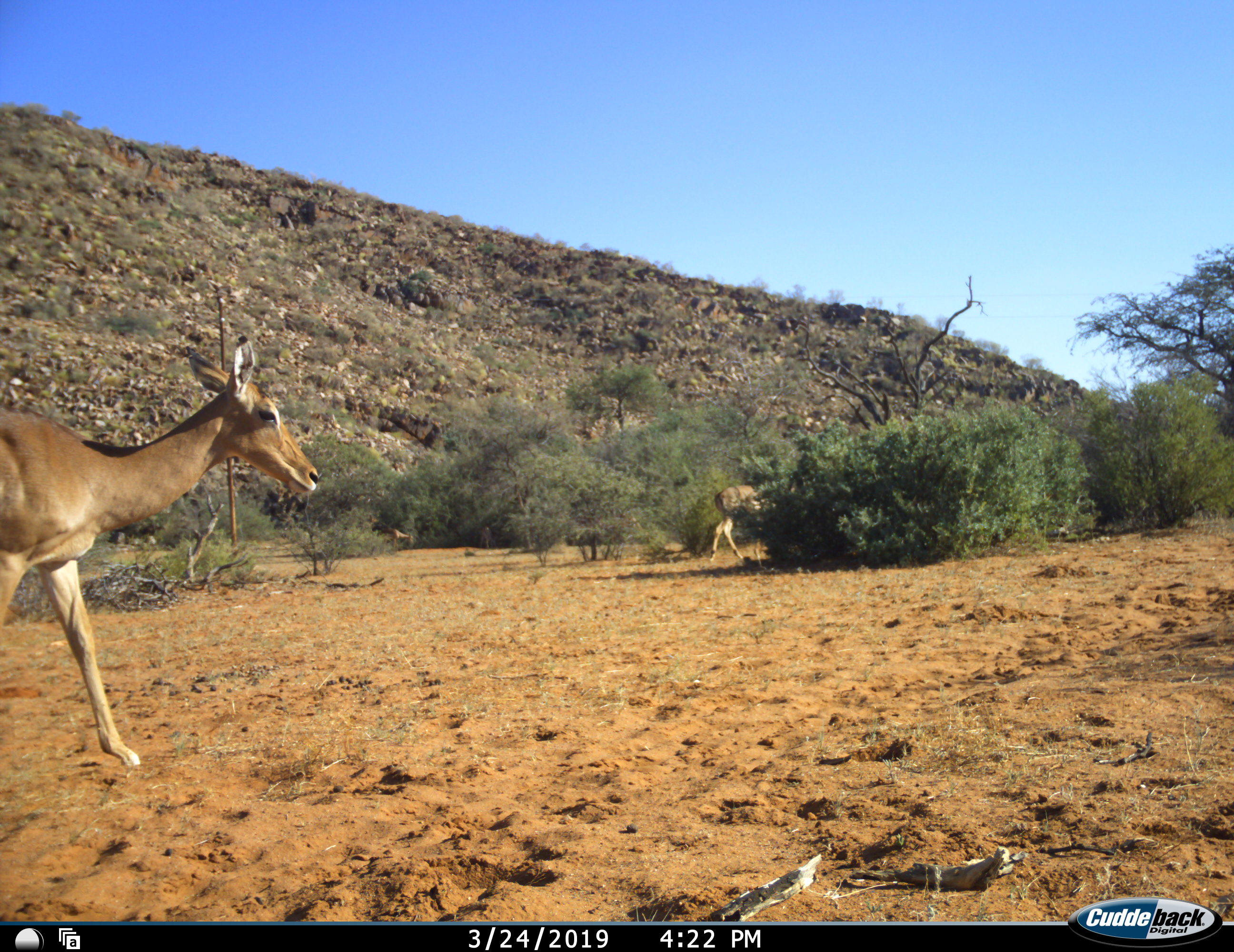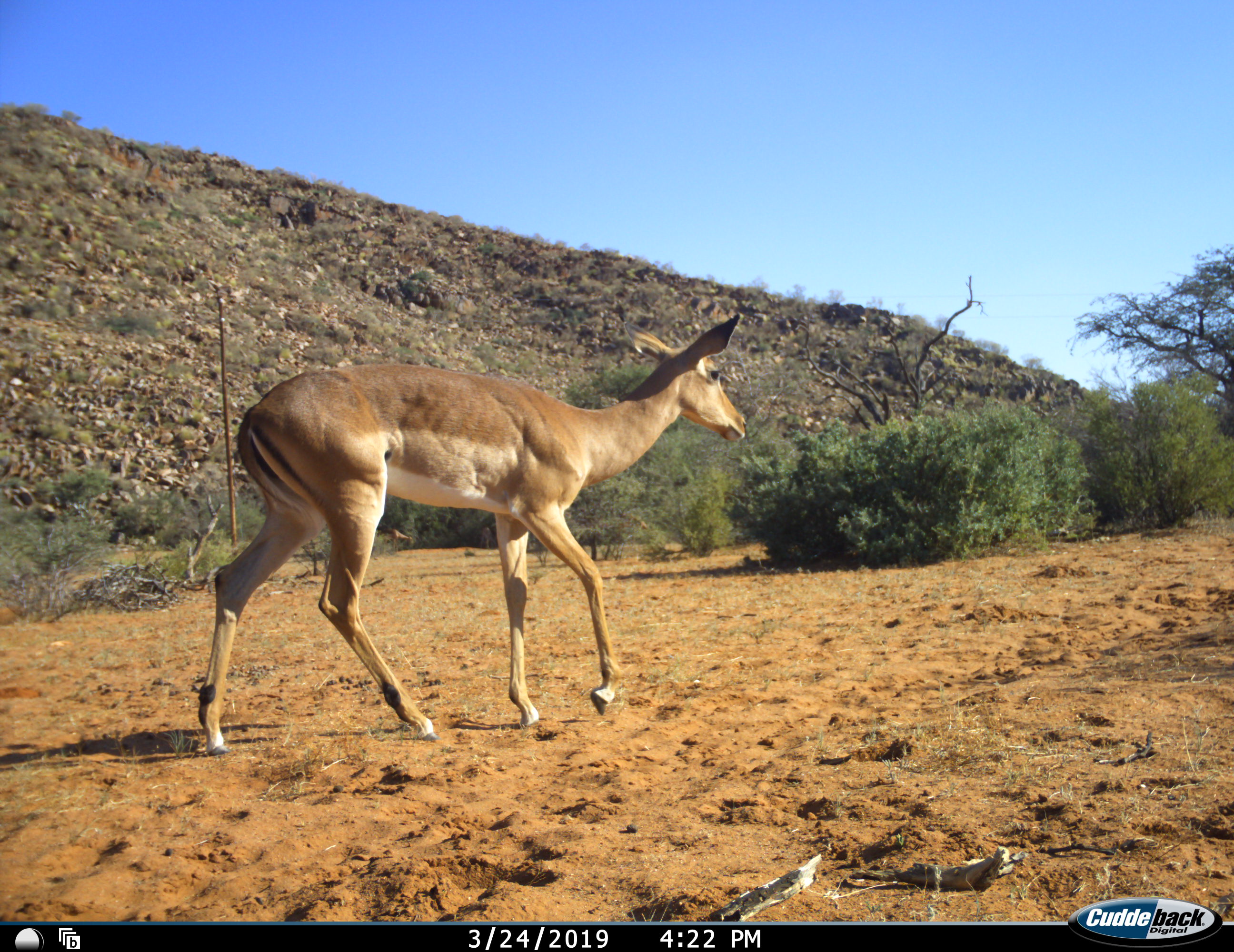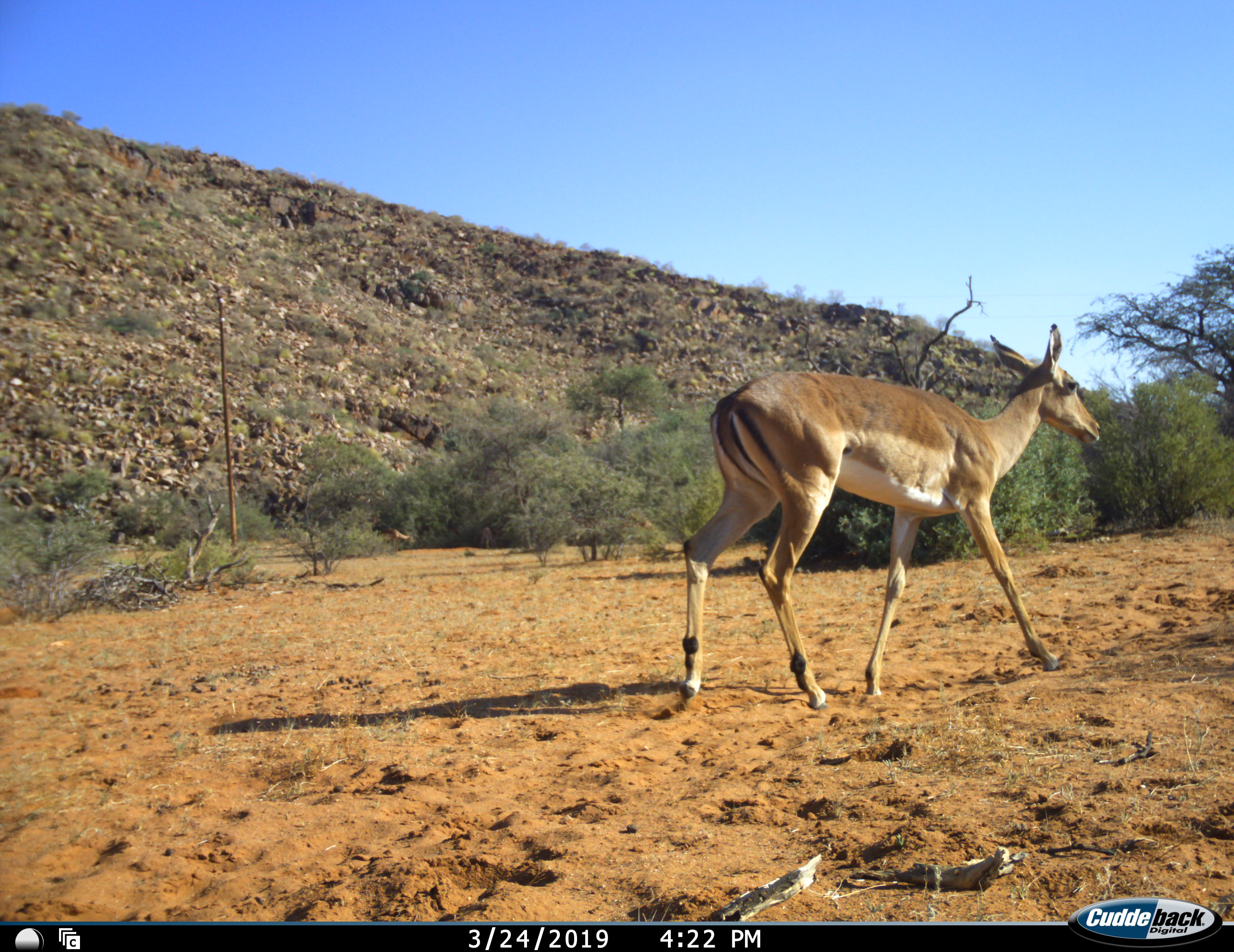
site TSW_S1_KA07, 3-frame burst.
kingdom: Animalia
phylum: Chordata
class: Mammalia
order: Artiodactyla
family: Bovidae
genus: Aepyceros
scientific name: Aepyceros melampus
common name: impala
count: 4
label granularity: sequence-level